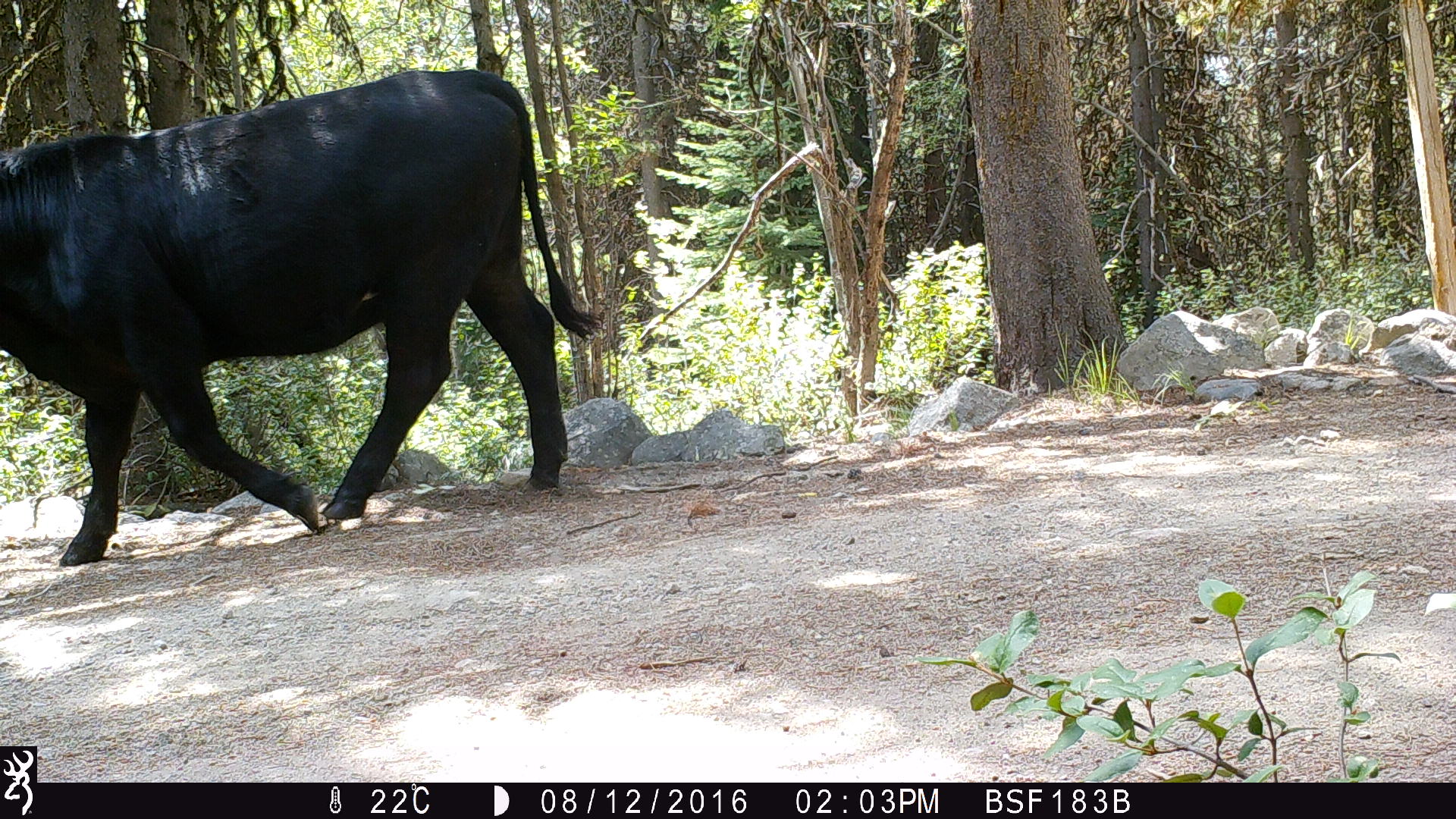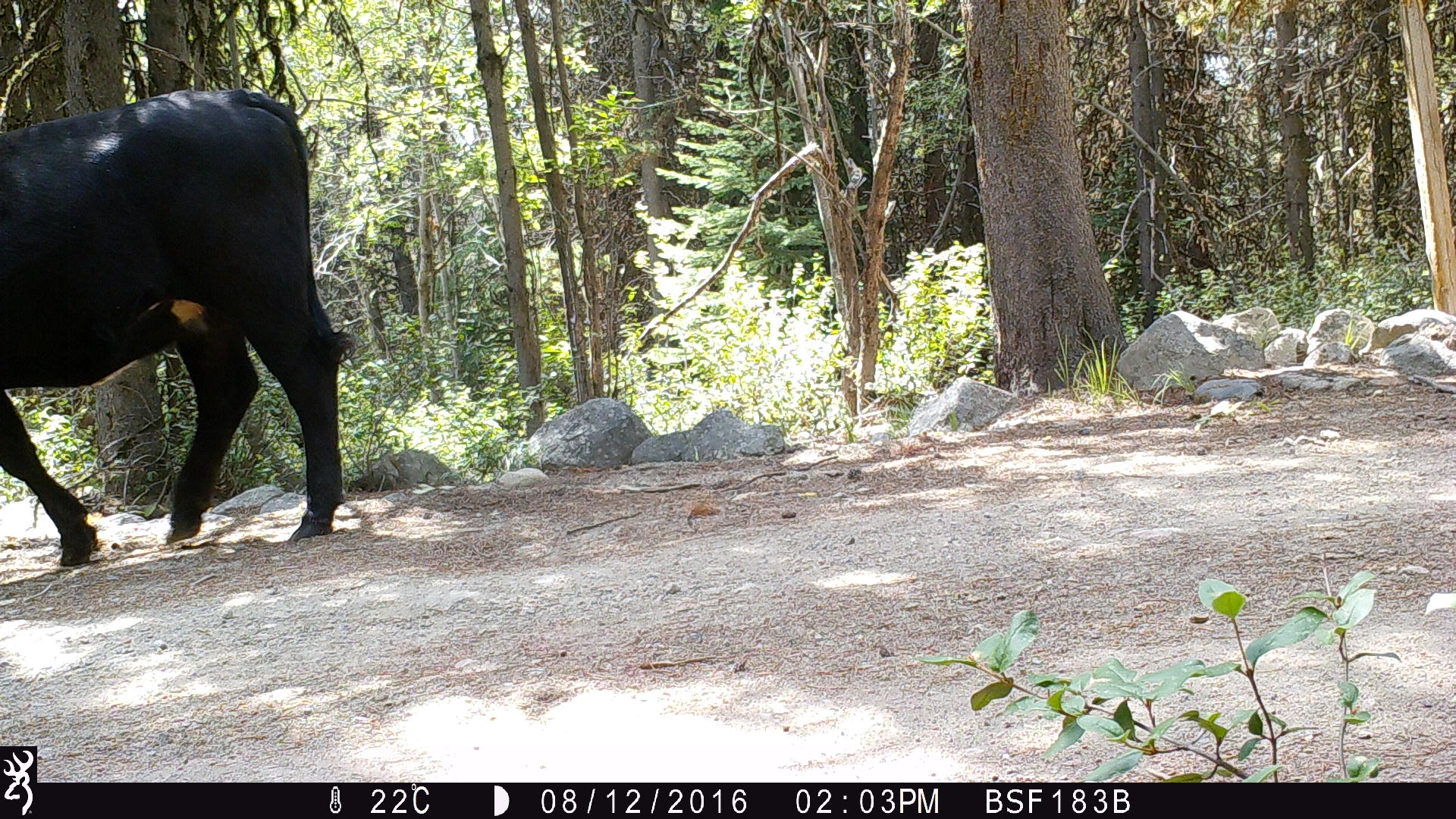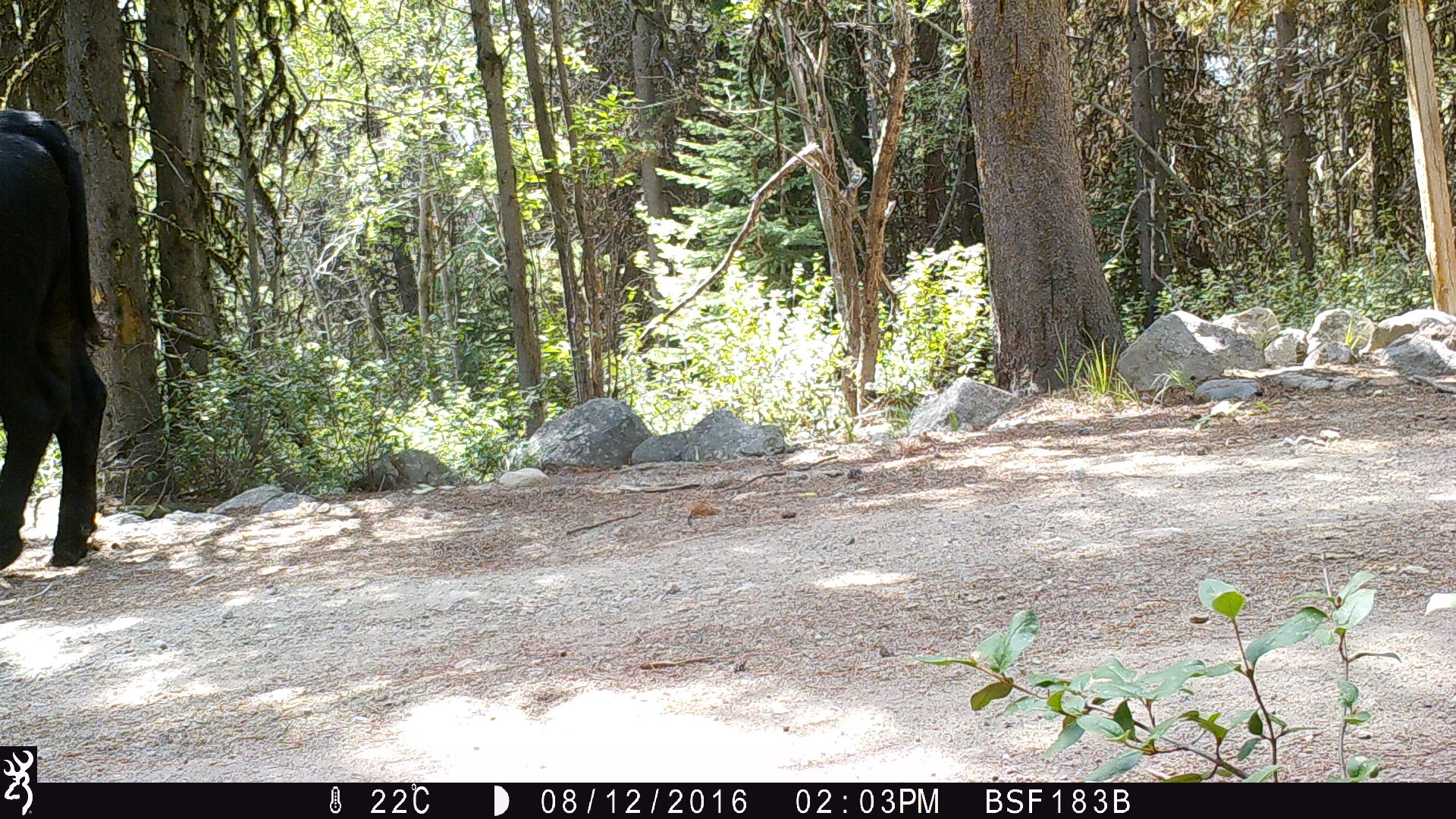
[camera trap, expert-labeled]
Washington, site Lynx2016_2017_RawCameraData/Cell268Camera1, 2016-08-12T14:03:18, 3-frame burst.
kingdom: Animalia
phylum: Chordata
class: Mammalia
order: Artiodactyla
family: Bovidae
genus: Bos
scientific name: Bos taurus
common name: domestic cattle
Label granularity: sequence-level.